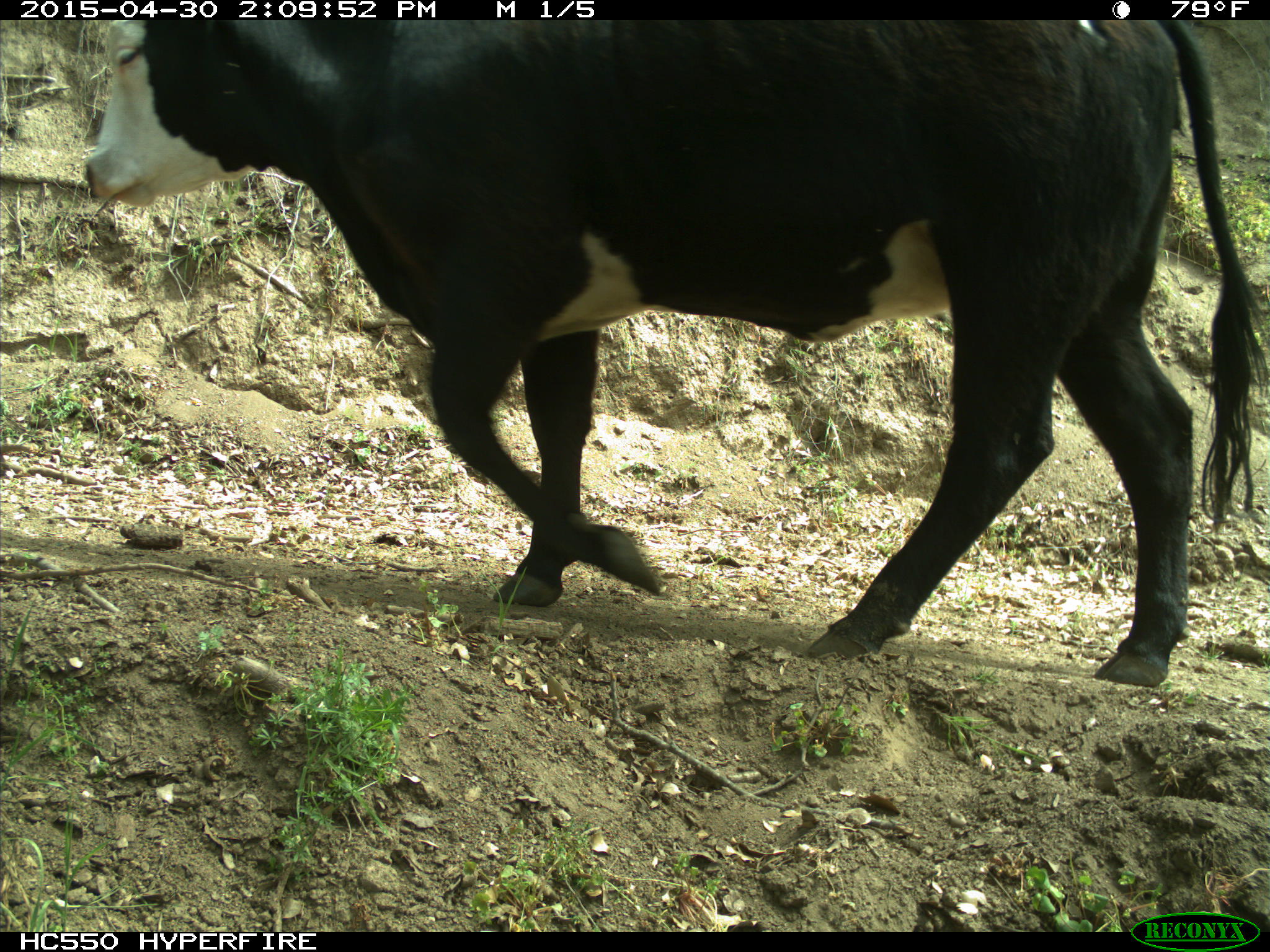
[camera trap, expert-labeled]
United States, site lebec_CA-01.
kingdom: Animalia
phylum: Chordata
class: Mammalia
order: Artiodactyla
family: Bovidae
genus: Bos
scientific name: Bos taurus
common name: domestic cow